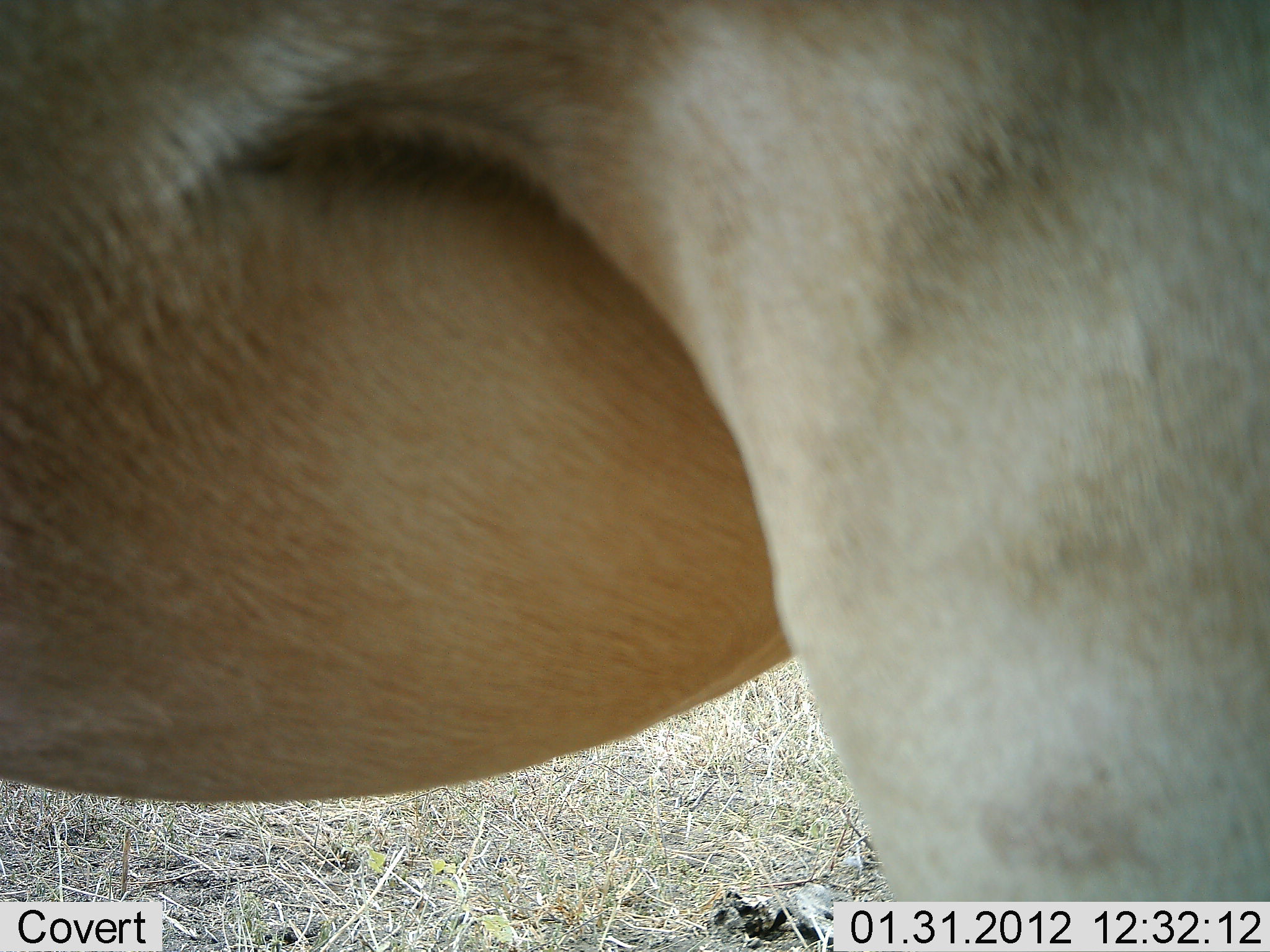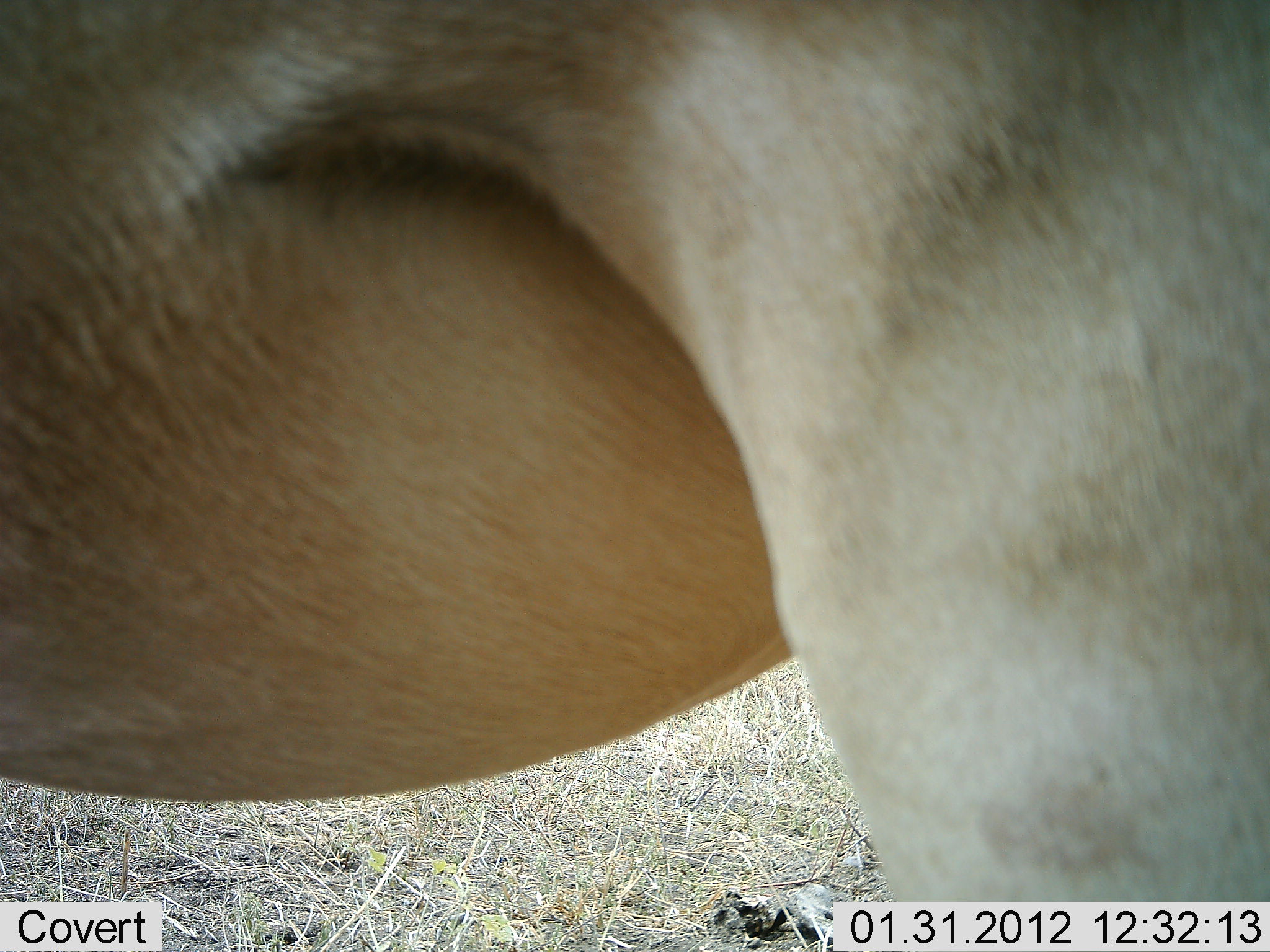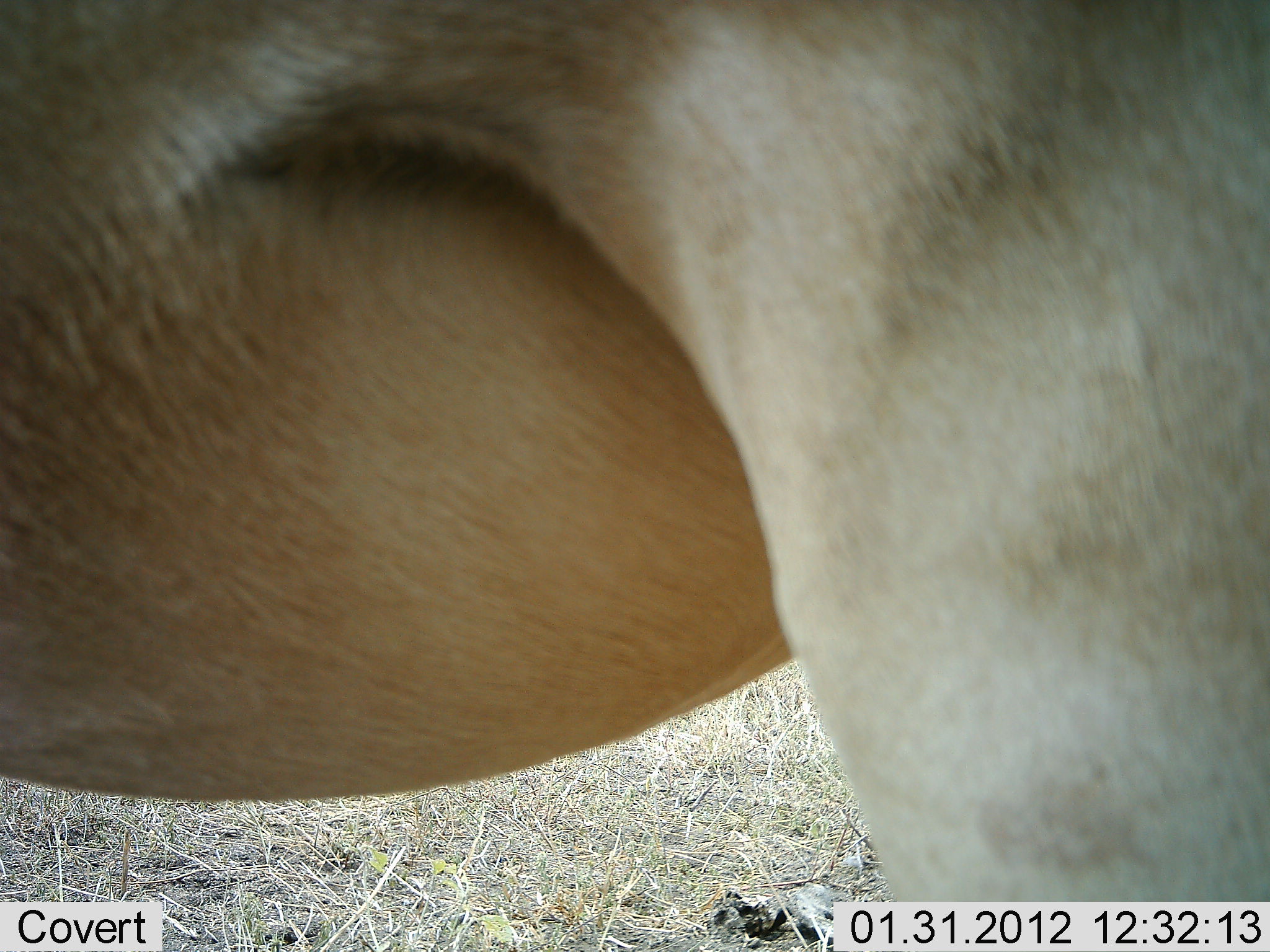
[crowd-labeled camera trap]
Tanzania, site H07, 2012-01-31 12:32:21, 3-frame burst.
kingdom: Animalia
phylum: Chordata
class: Mammalia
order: Artiodactyla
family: Bovidae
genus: Alcelaphus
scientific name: Alcelaphus buselaphus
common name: hartebeest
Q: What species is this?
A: Hartebeest (Alcelaphus buselaphus).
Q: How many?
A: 1.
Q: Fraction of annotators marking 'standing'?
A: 100%.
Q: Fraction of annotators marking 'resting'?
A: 0%.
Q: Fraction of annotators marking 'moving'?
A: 0%.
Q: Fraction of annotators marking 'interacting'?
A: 0%.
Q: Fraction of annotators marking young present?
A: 0%.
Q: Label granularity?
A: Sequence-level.